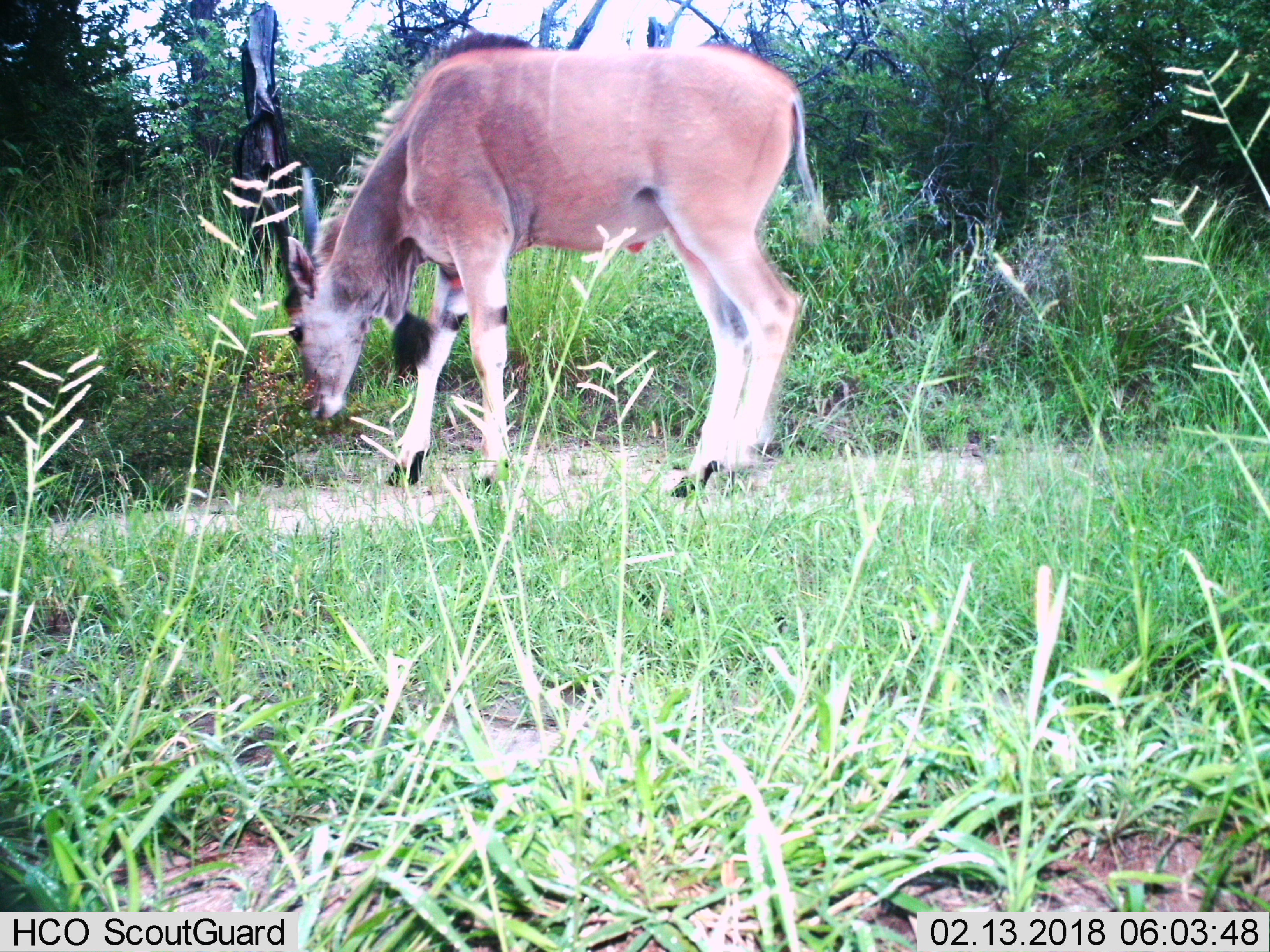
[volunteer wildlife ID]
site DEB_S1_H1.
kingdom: Animalia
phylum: Chordata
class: Mammalia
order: Artiodactyla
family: Bovidae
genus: Tragelaphus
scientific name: Tragelaphus oryx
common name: eland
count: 1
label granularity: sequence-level